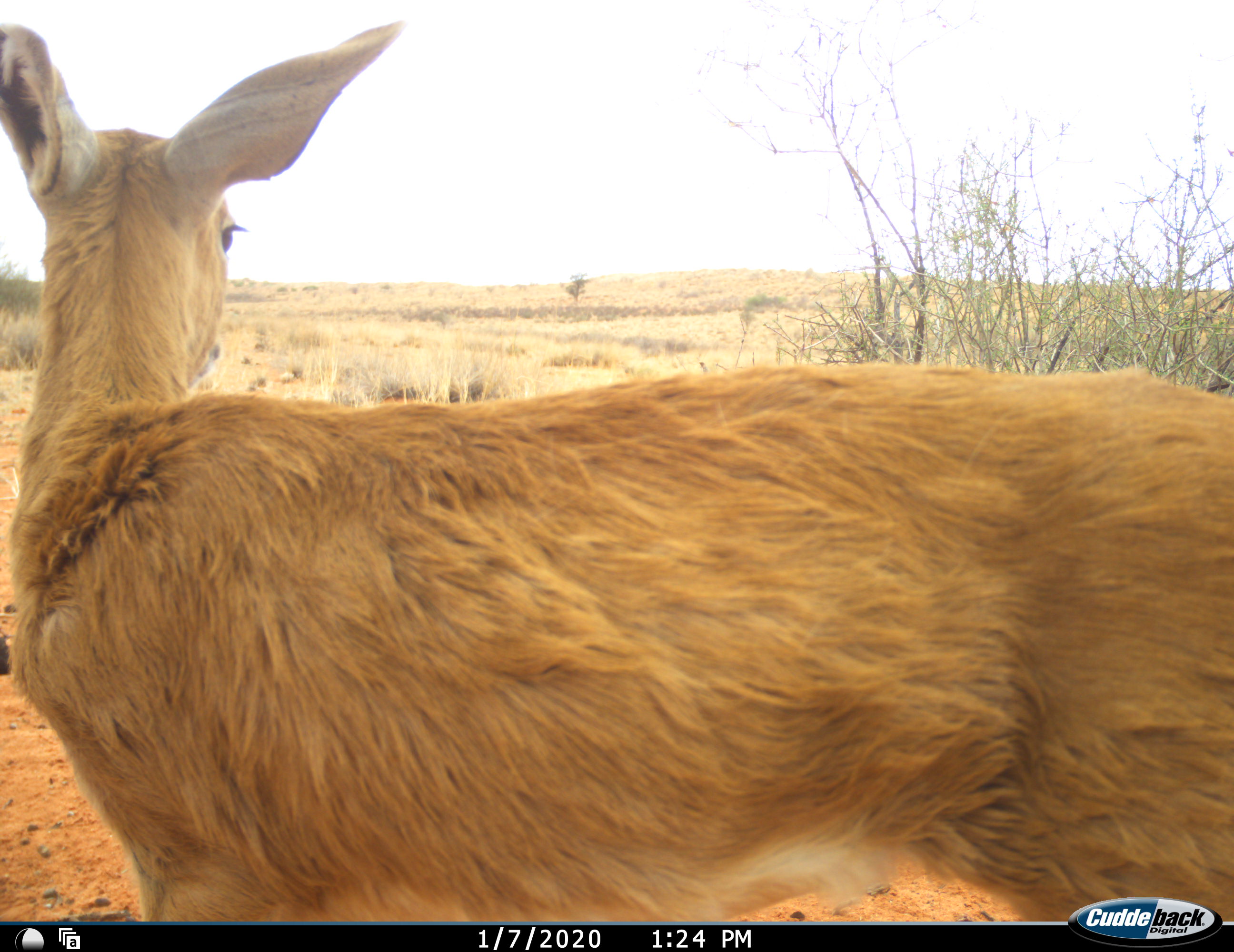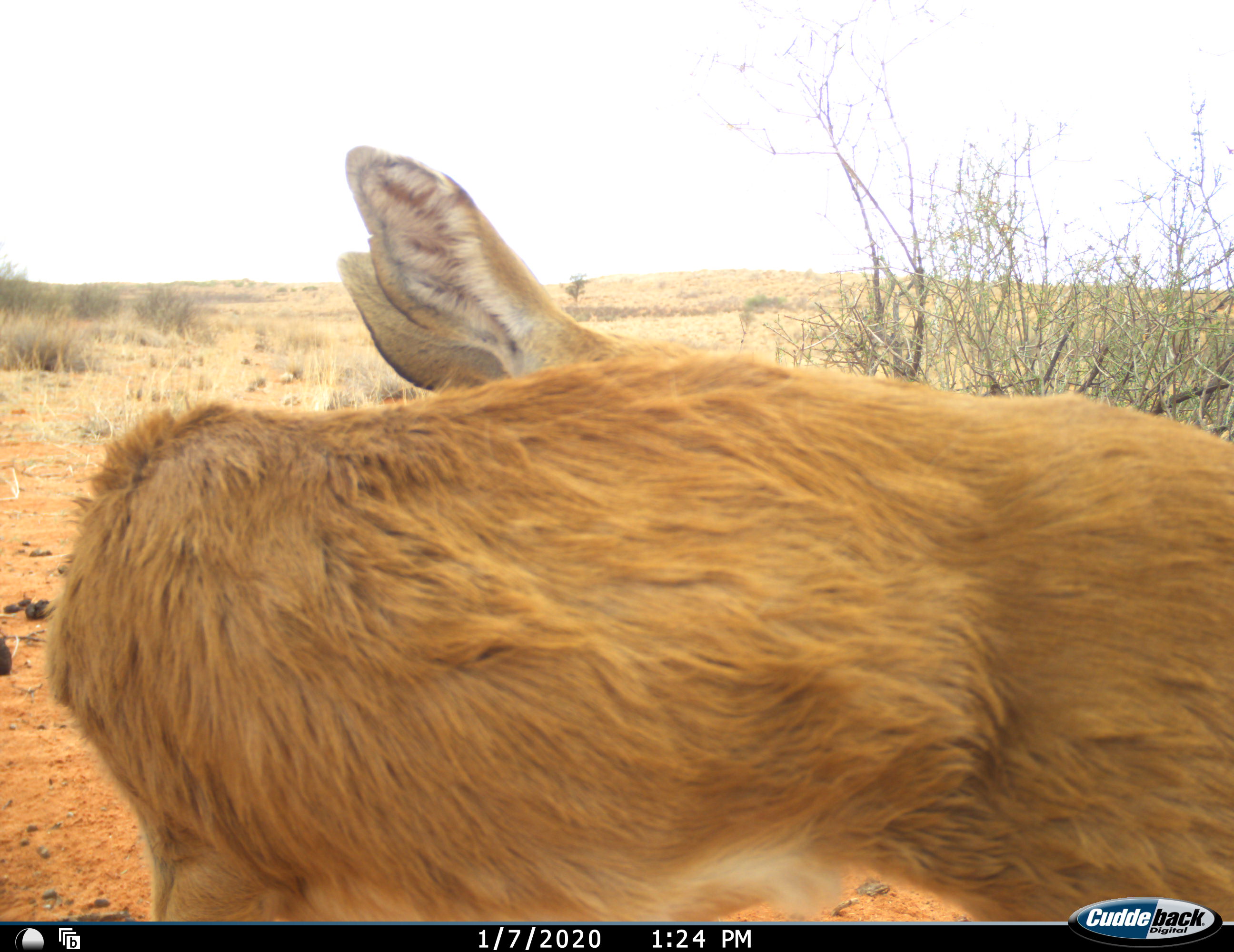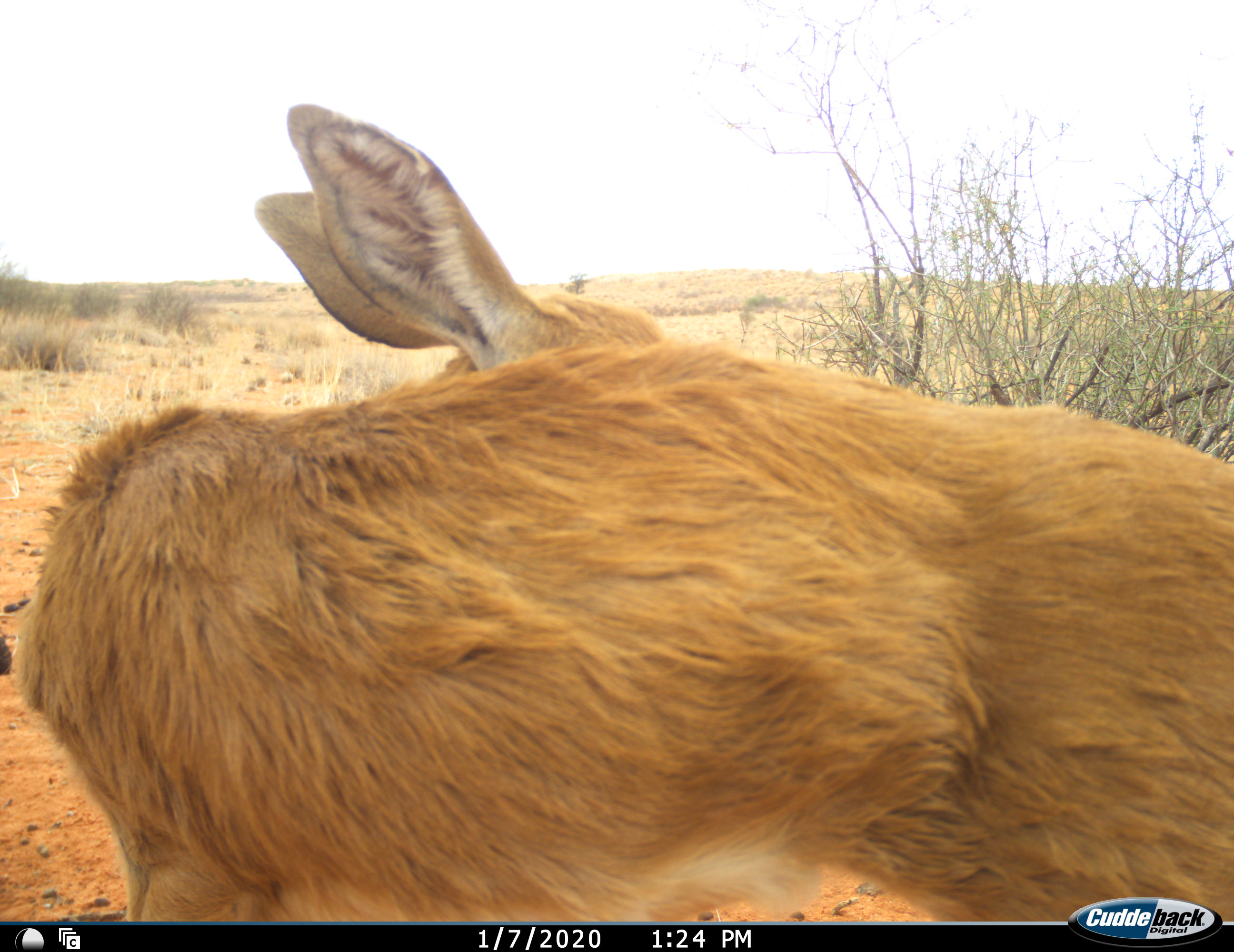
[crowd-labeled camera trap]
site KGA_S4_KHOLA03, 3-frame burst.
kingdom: Animalia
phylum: Chordata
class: Mammalia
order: Artiodactyla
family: Bovidae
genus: Raphicerus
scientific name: Raphicerus campestris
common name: steenbok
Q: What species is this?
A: Steenbok (Raphicerus campestris).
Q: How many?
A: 1.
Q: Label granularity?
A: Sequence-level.